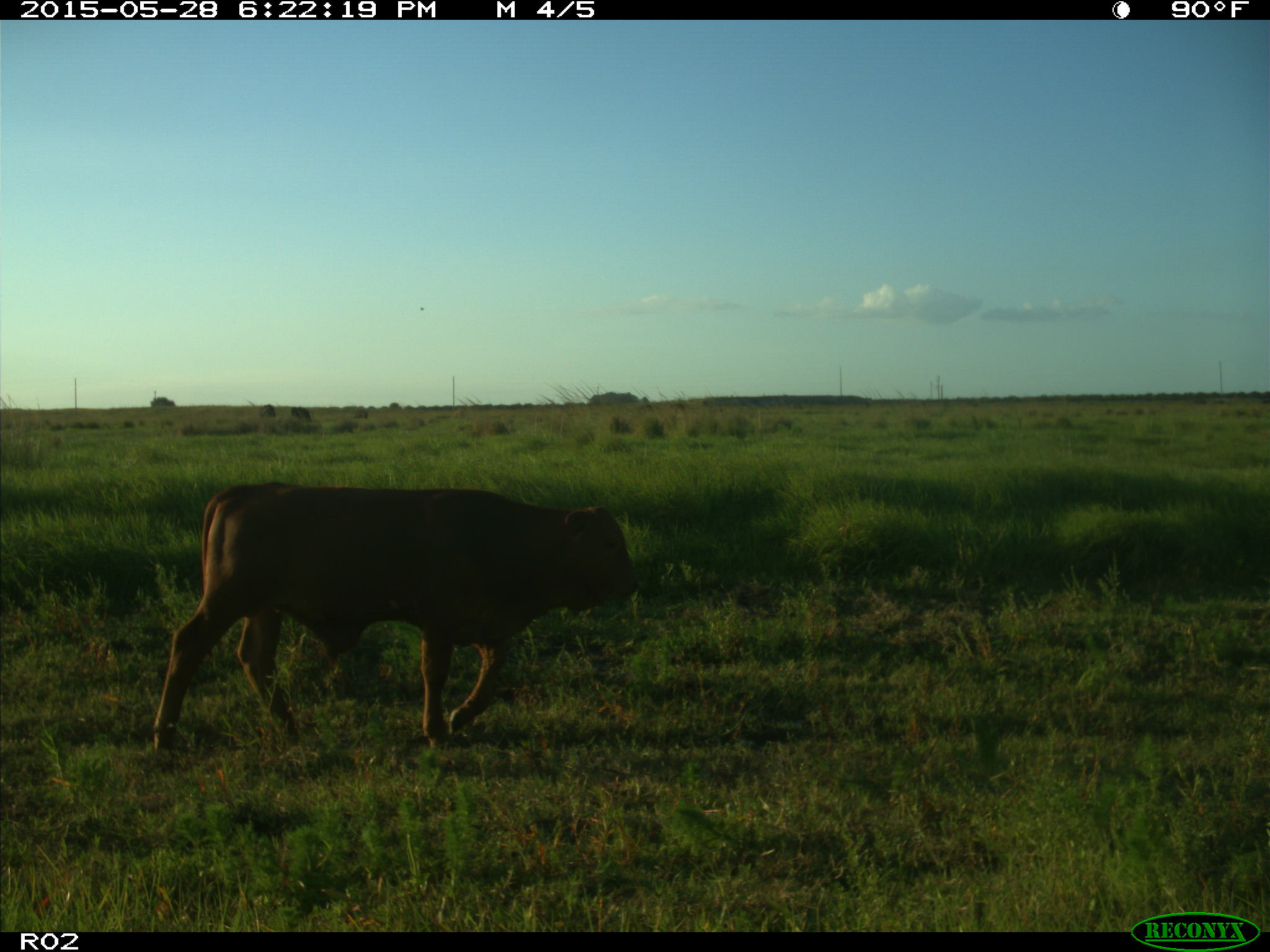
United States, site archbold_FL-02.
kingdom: Animalia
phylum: Chordata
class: Mammalia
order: Artiodactyla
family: Bovidae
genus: Bos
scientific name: Bos taurus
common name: domestic cow